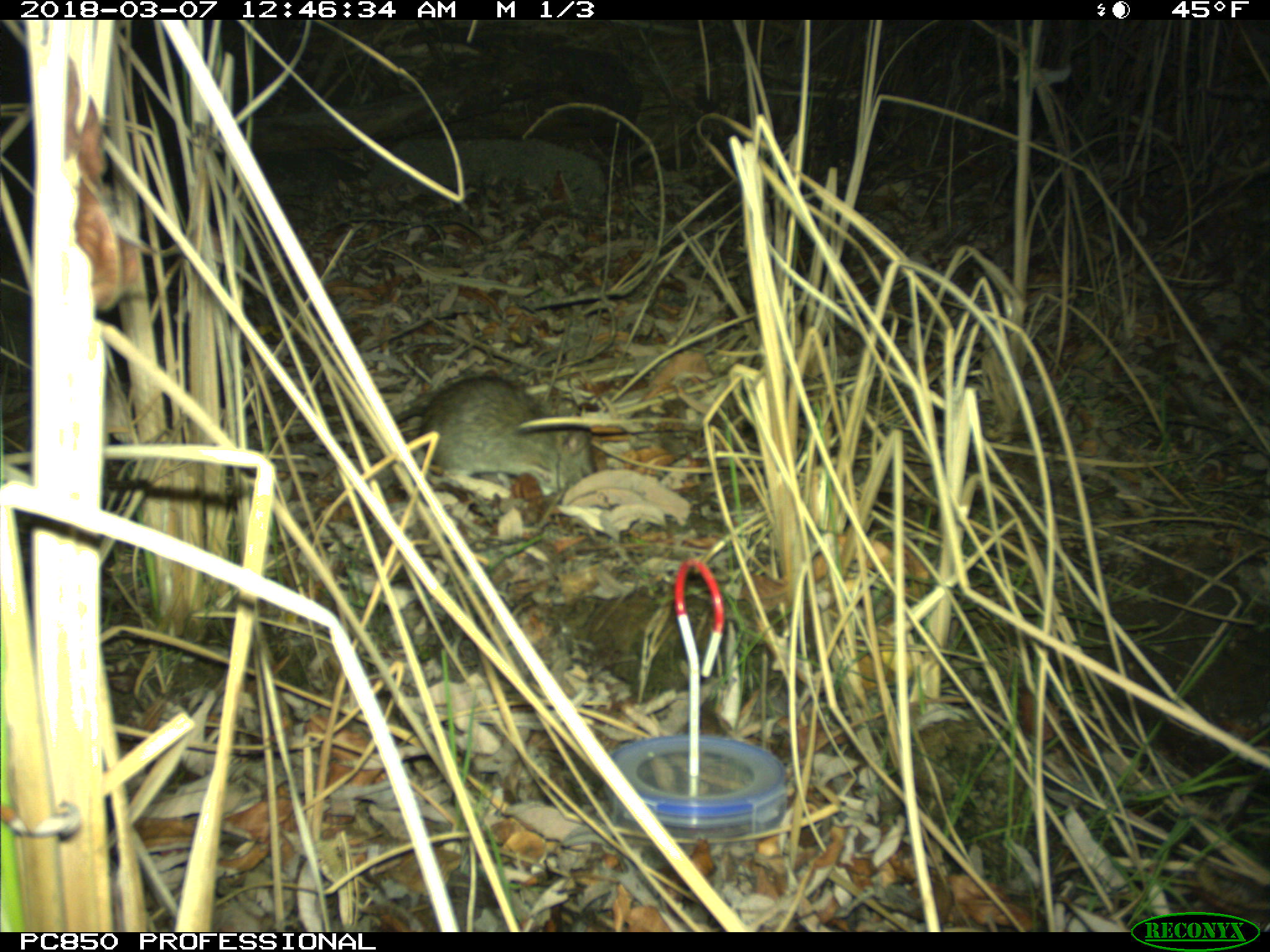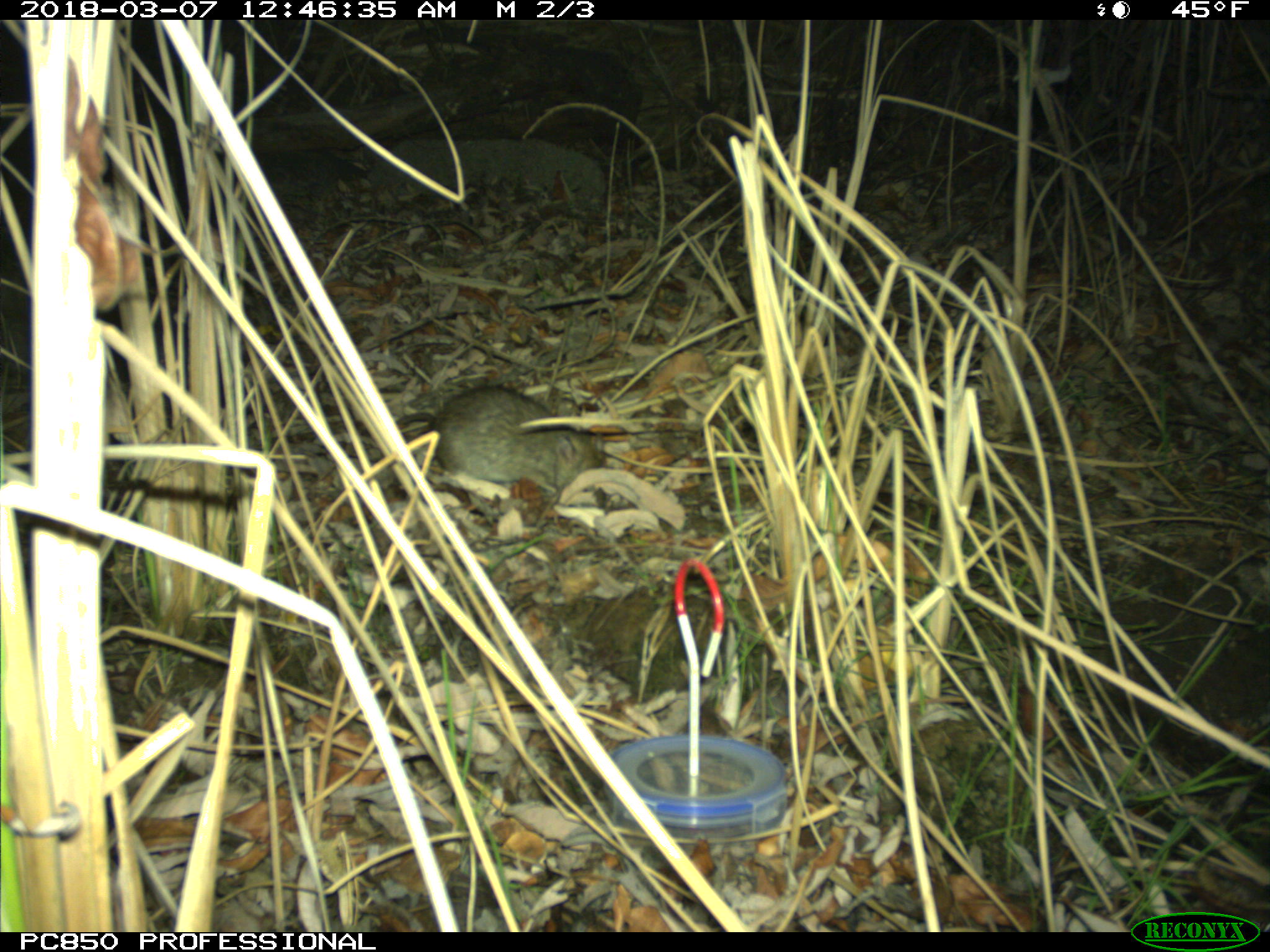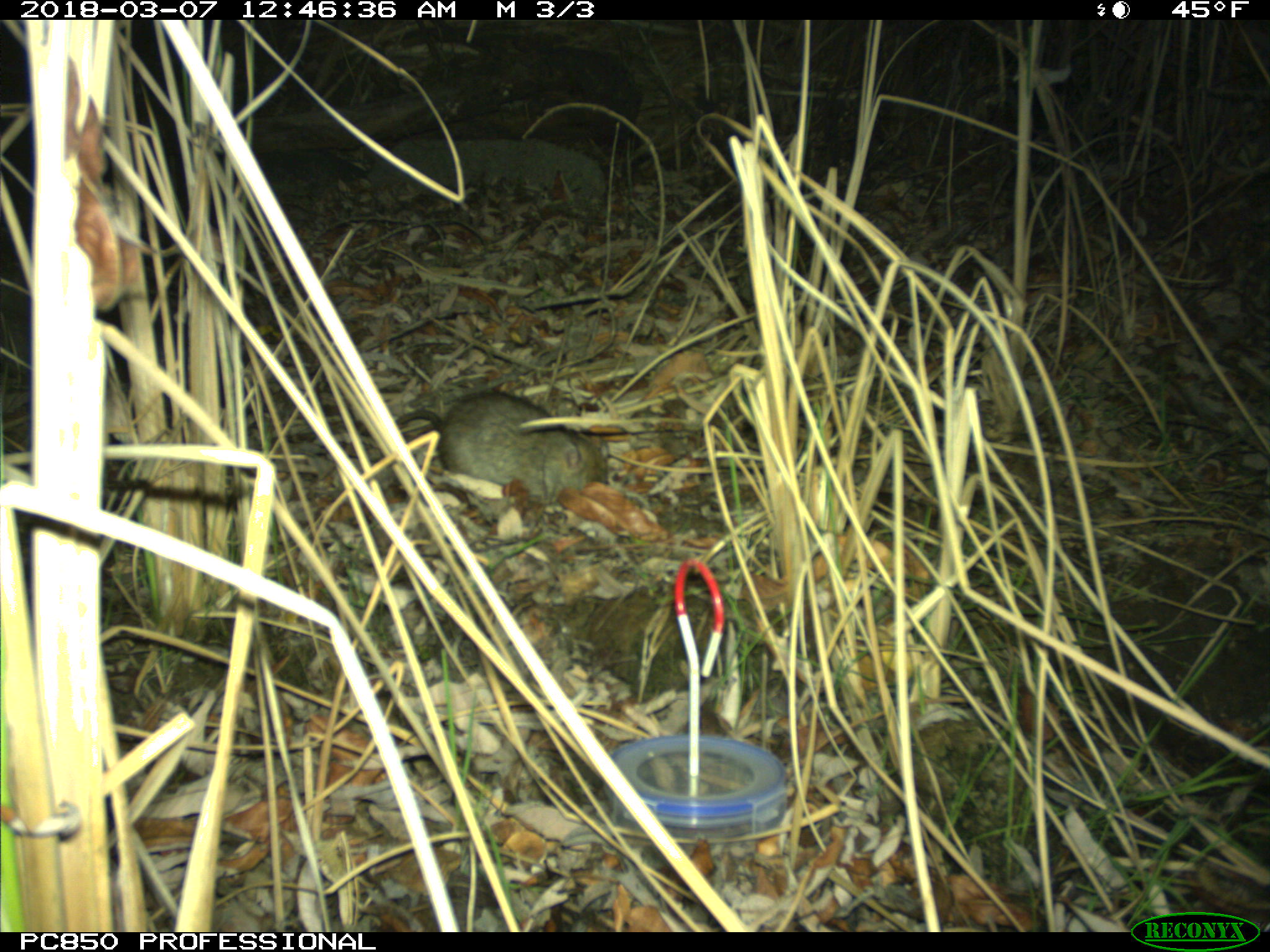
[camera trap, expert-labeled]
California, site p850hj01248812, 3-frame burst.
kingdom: Animalia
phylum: Chordata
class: Mammalia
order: Rodentia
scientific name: Rodentia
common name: rodent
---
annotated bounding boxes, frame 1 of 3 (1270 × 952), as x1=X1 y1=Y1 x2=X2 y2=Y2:
rodent: x1=355 y1=375 x2=594 y2=498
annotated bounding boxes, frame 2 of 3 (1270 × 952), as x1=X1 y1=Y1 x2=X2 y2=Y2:
rodent: x1=393 y1=382 x2=605 y2=513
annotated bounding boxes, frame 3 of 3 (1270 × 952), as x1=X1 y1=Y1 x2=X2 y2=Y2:
rodent: x1=397 y1=390 x2=608 y2=504